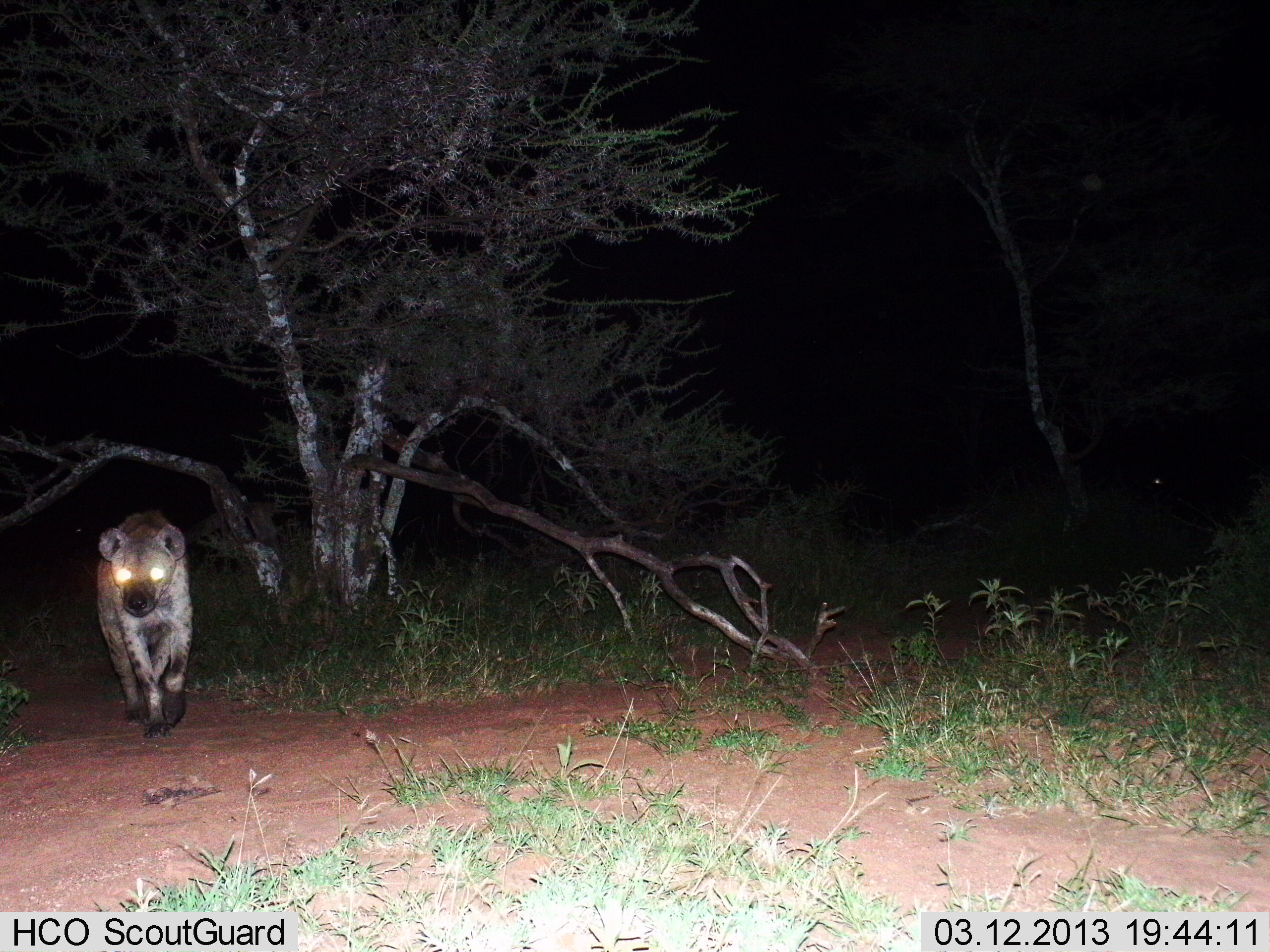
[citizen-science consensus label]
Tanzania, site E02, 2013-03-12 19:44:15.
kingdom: Animalia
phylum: Chordata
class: Mammalia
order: Carnivora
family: Hyaenidae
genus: Crocuta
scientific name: Crocuta crocuta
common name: spotted hyena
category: hyenaspotted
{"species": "hyenaspotted (spotted hyena) (Crocuta crocuta)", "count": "1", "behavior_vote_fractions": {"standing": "7%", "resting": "0%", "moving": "93%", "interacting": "0%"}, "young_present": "0%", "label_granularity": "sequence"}